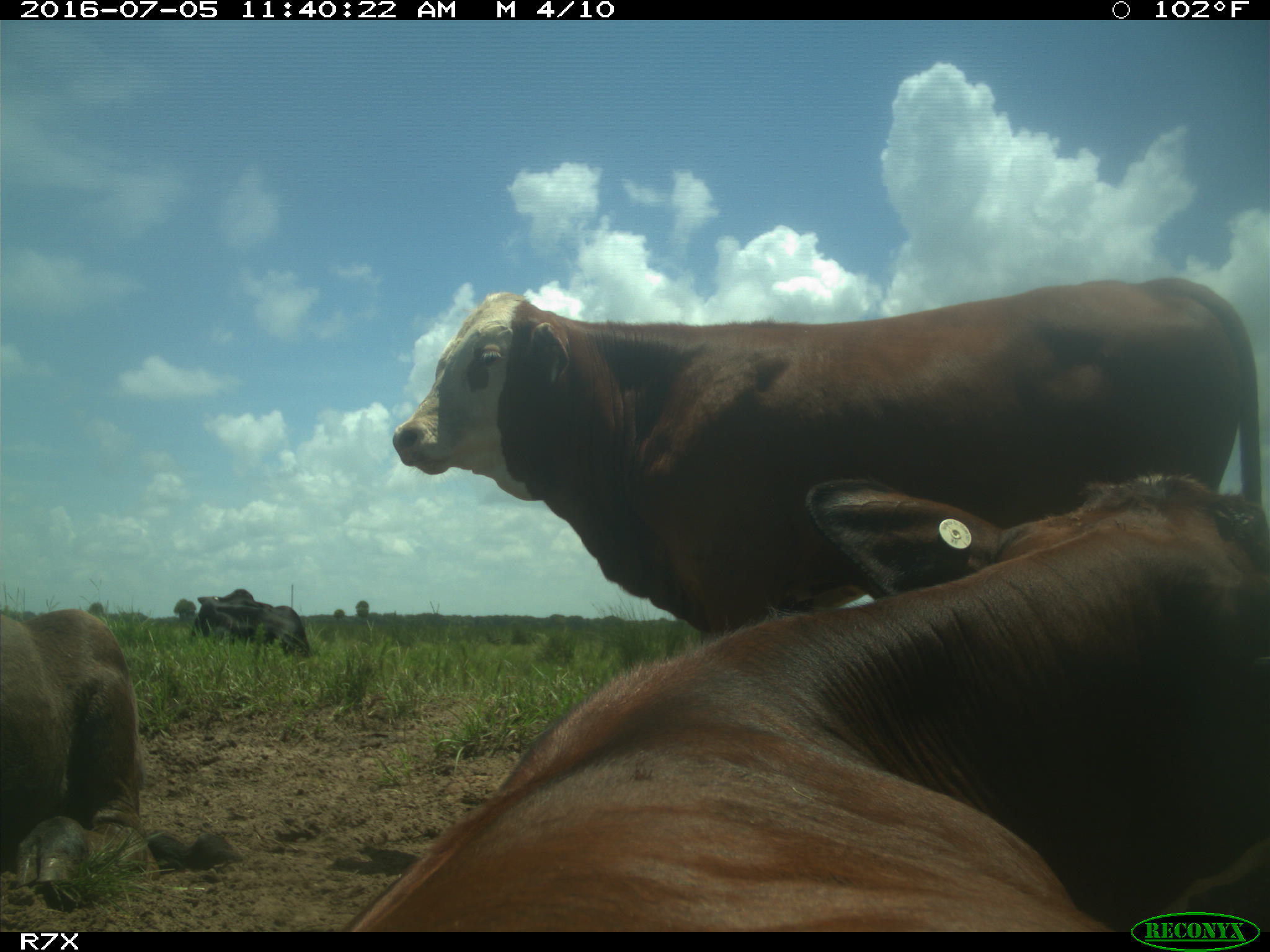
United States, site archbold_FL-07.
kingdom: Animalia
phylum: Chordata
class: Mammalia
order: Artiodactyla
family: Bovidae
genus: Bos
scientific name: Bos taurus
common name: domestic cow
Bos taurus (domestic cow).